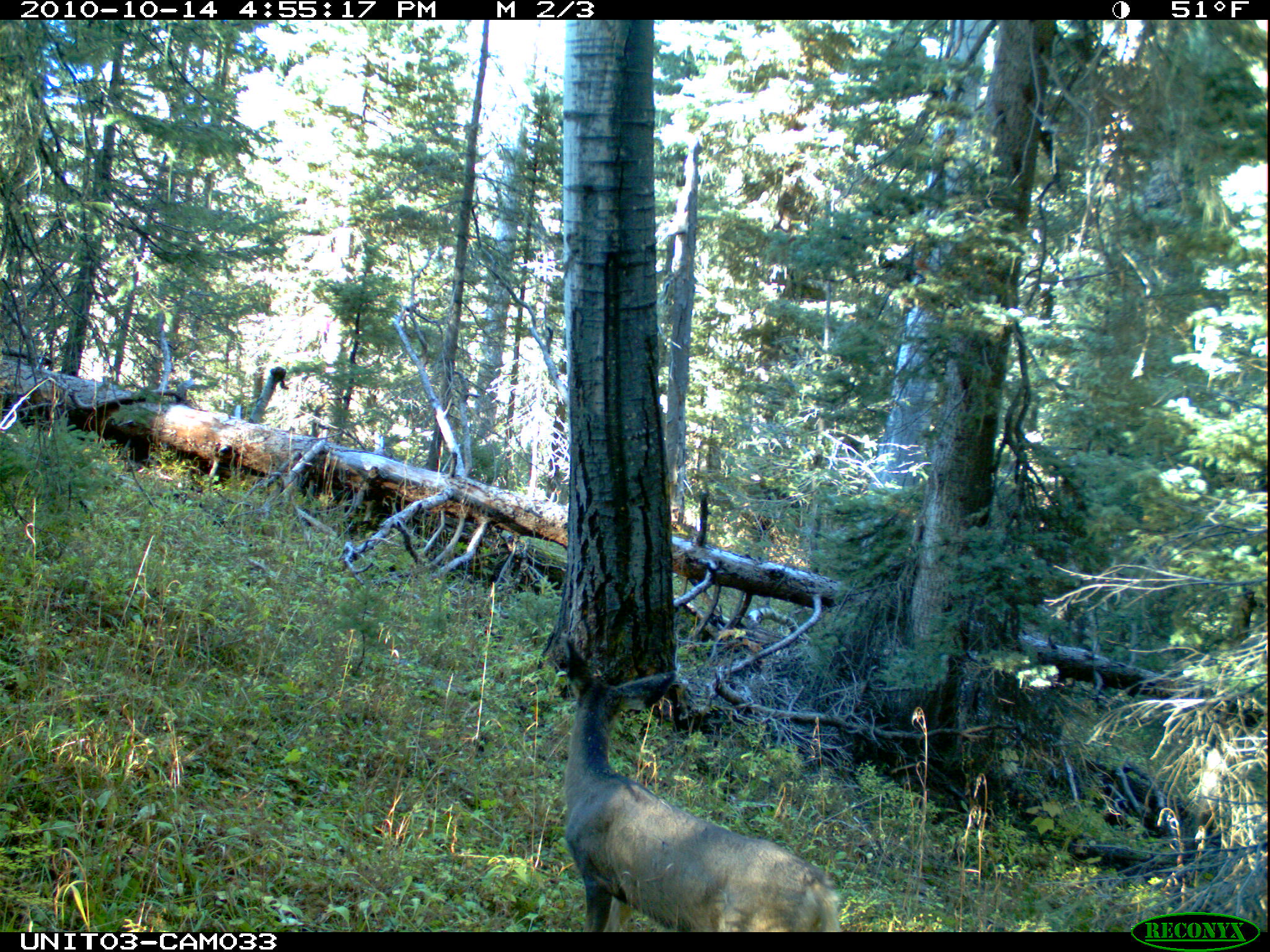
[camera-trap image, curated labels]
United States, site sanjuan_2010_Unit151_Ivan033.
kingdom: Animalia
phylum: Chordata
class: Mammalia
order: Artiodactyla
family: Cervidae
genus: Odocoileus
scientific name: Odocoileus hemionus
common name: mule deer